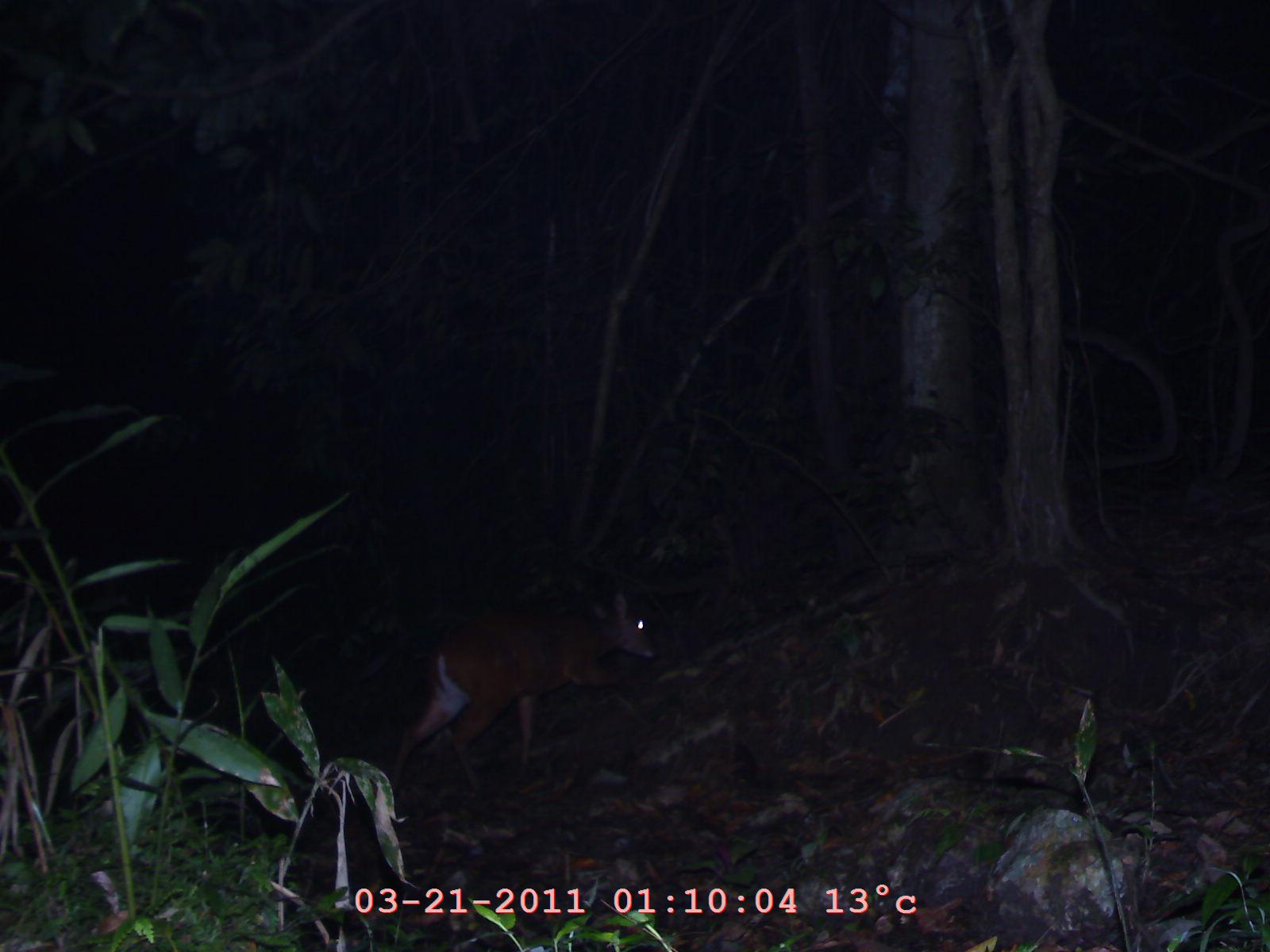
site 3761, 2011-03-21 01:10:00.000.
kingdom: Animalia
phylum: Chordata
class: Mammalia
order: Artiodactyla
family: Cervidae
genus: Muntiacus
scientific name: Muntiacus muntjak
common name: southern red muntjac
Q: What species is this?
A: Muntiacus muntjak (southern red muntjac).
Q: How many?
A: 1.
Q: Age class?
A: Adult.